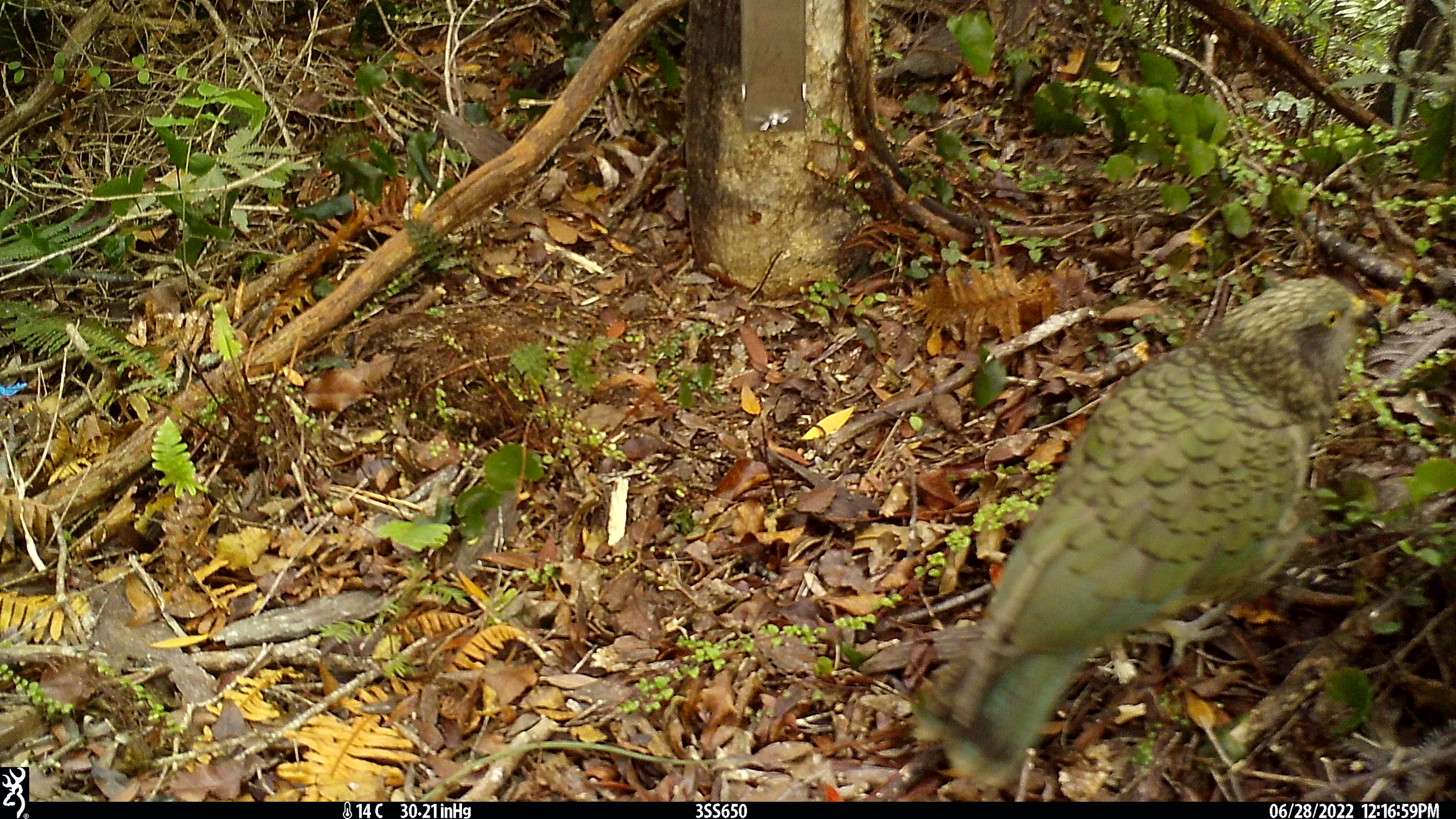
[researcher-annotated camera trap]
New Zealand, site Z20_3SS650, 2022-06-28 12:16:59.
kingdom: Animalia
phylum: Chordata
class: Aves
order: Psittaciformes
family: Strigopidae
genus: Nestor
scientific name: Nestor notabilis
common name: kea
Kea (Nestor notabilis).